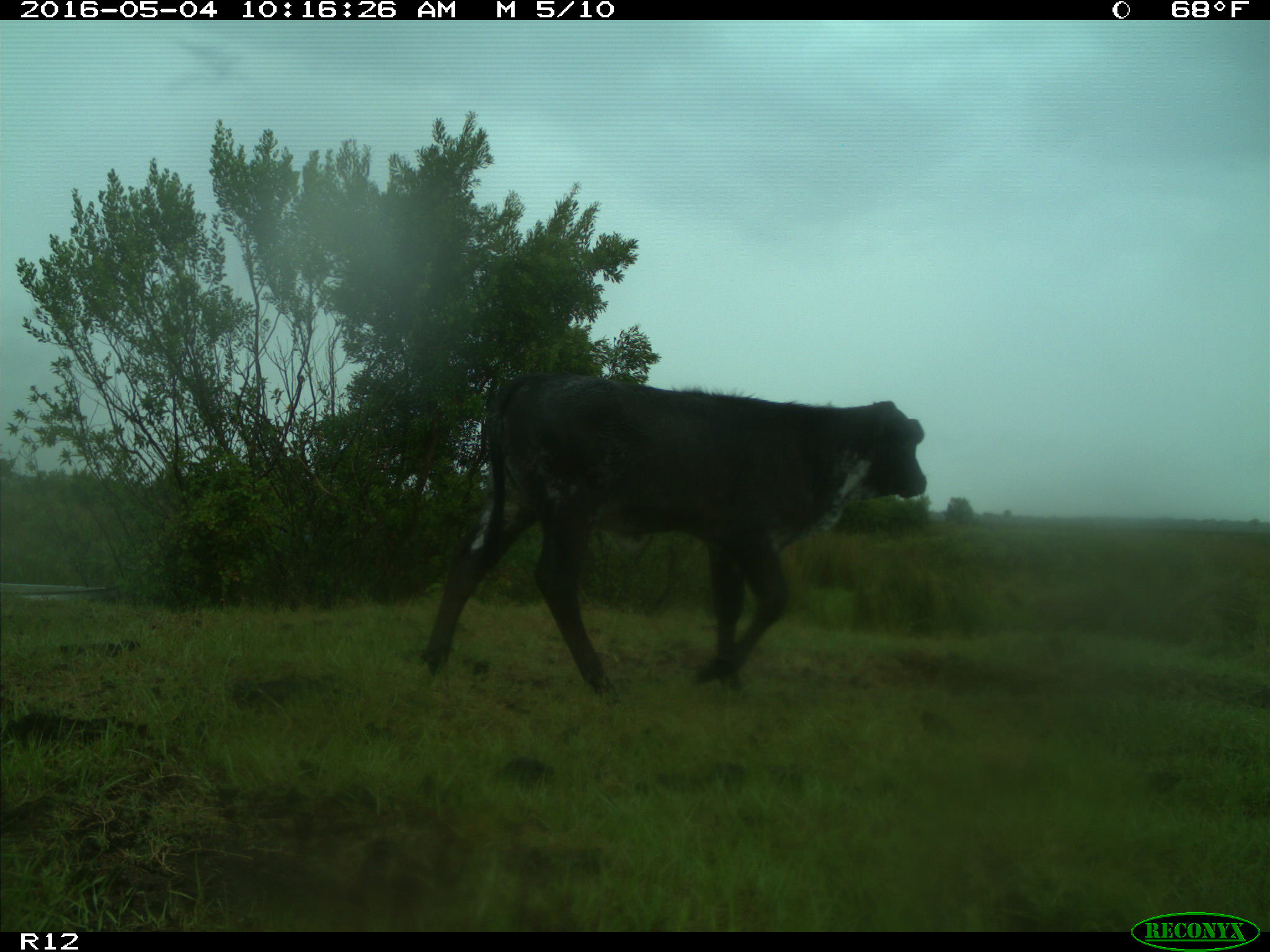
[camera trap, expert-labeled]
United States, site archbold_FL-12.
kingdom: Animalia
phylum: Chordata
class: Mammalia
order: Artiodactyla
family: Bovidae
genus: Bos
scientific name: Bos taurus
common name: domestic cow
Bos taurus (domestic cow).